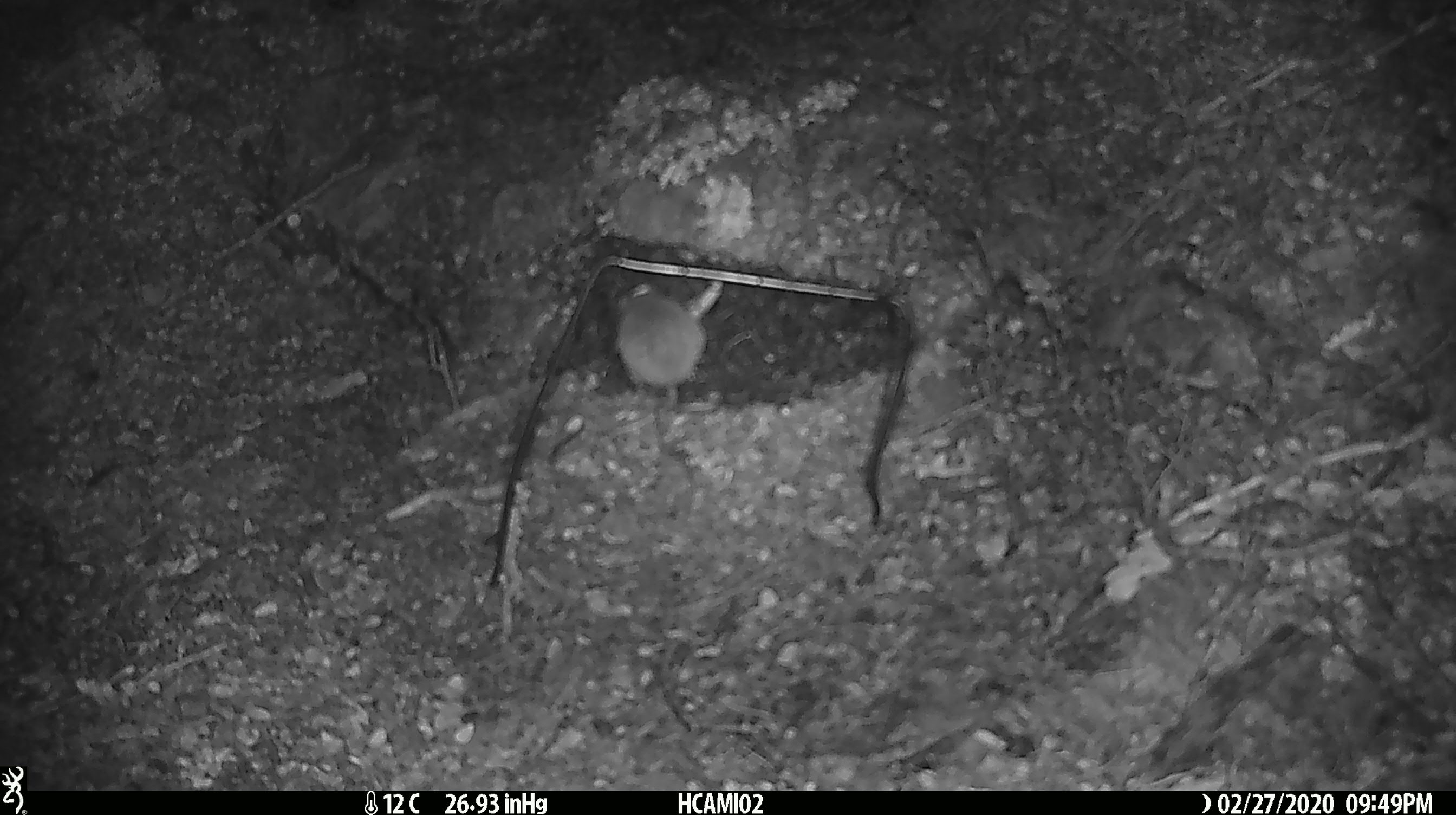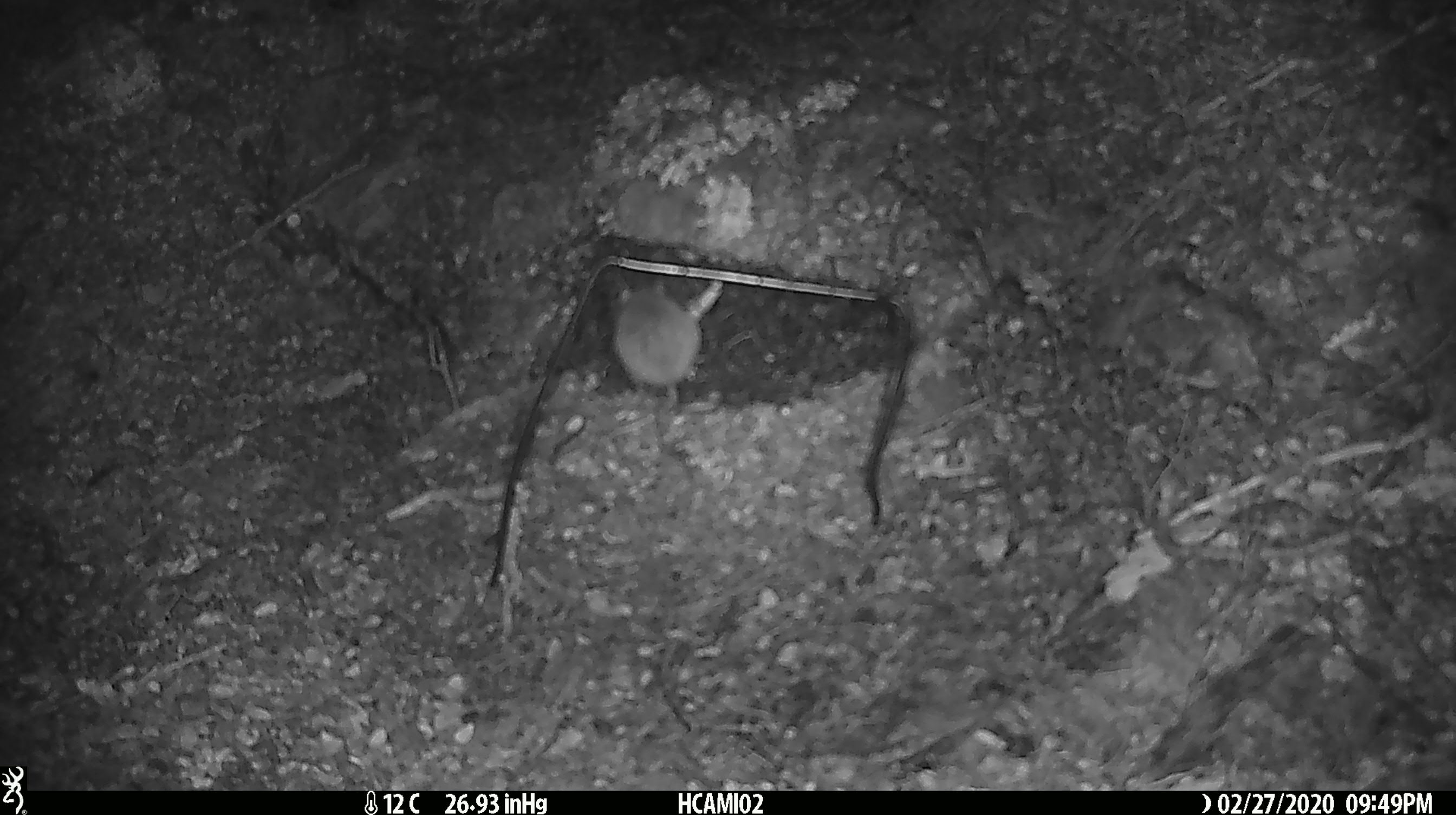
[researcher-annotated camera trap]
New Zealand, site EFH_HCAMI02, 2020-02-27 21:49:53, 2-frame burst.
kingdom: Animalia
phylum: Chordata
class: Mammalia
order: Rodentia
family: Muridae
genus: Mus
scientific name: Mus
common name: mouse